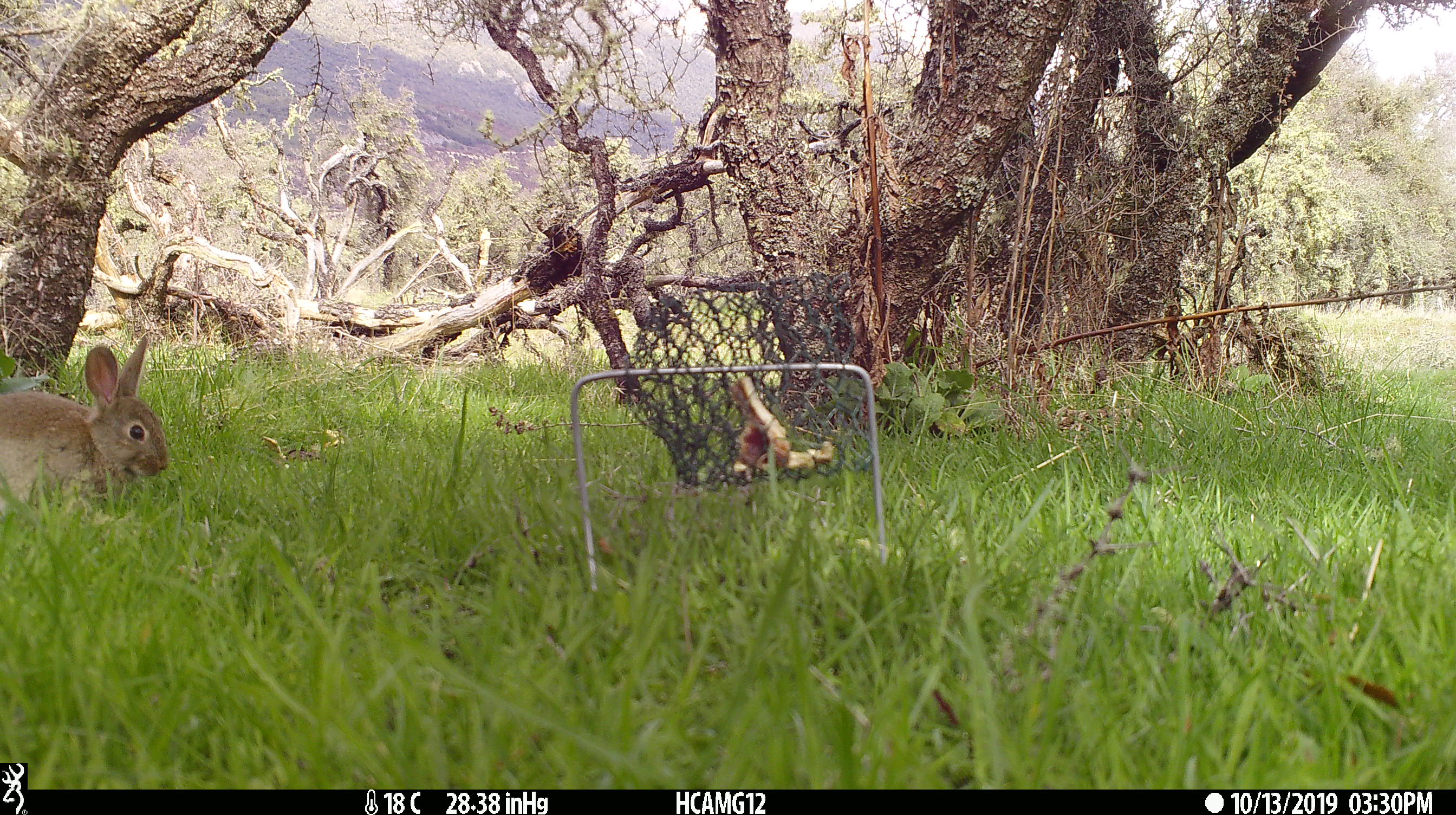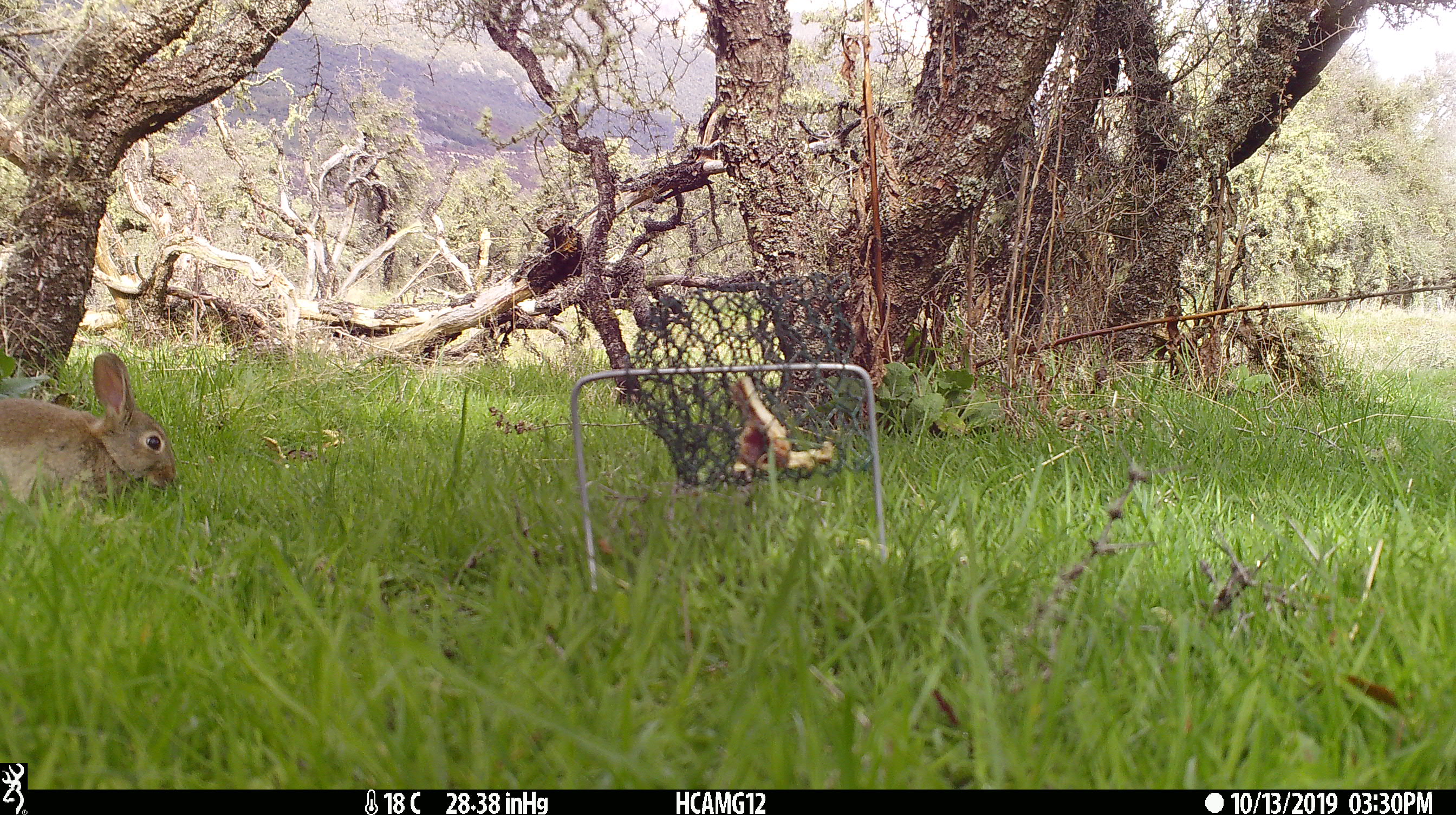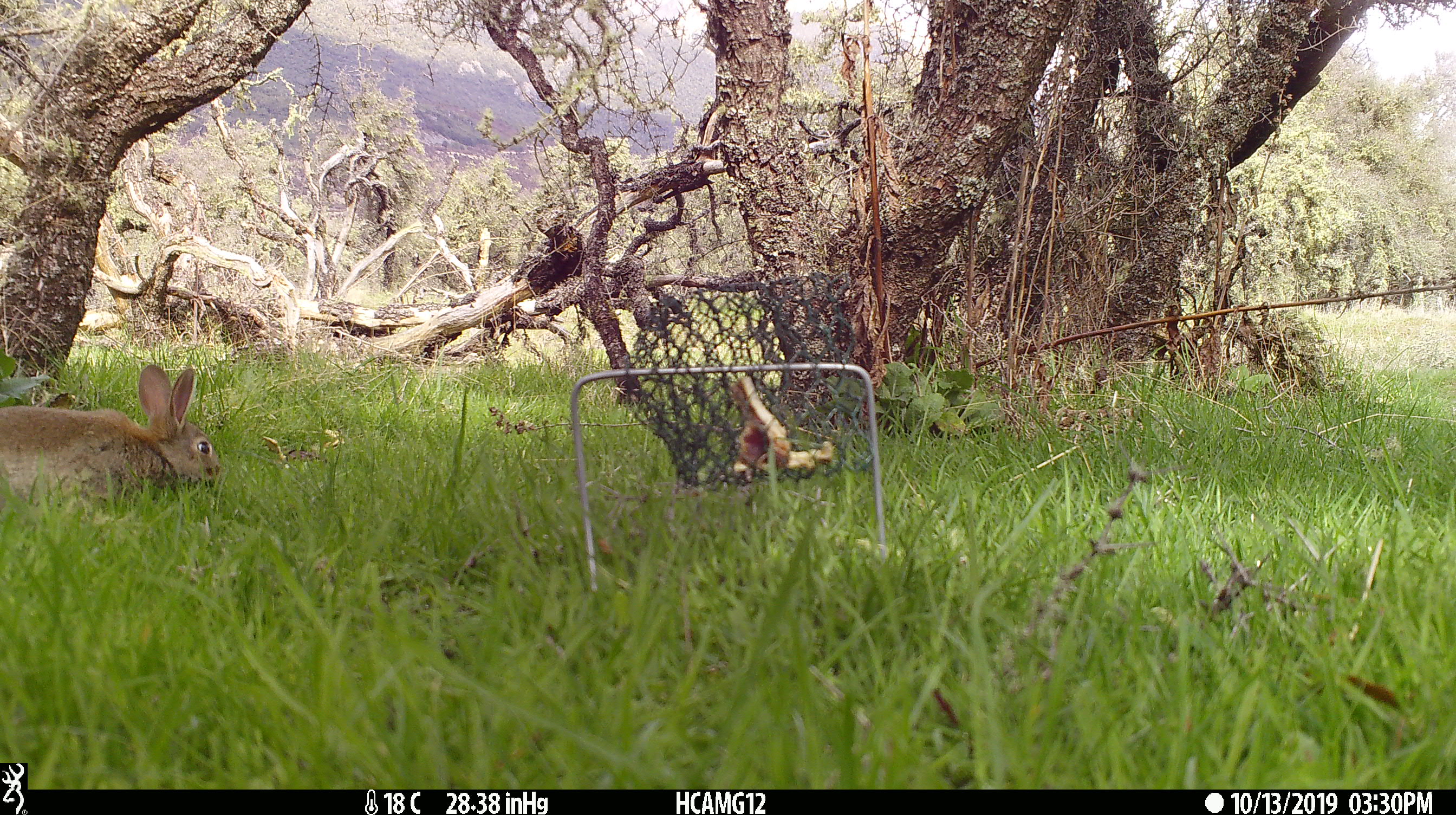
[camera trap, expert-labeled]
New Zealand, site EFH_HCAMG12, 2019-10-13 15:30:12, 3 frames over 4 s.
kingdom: Animalia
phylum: Chordata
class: Mammalia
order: Lagomorpha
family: Leporidae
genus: Oryctolagus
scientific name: Oryctolagus cuniculus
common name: european rabbit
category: rabbit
Rabbit (european rabbit) (Oryctolagus cuniculus).